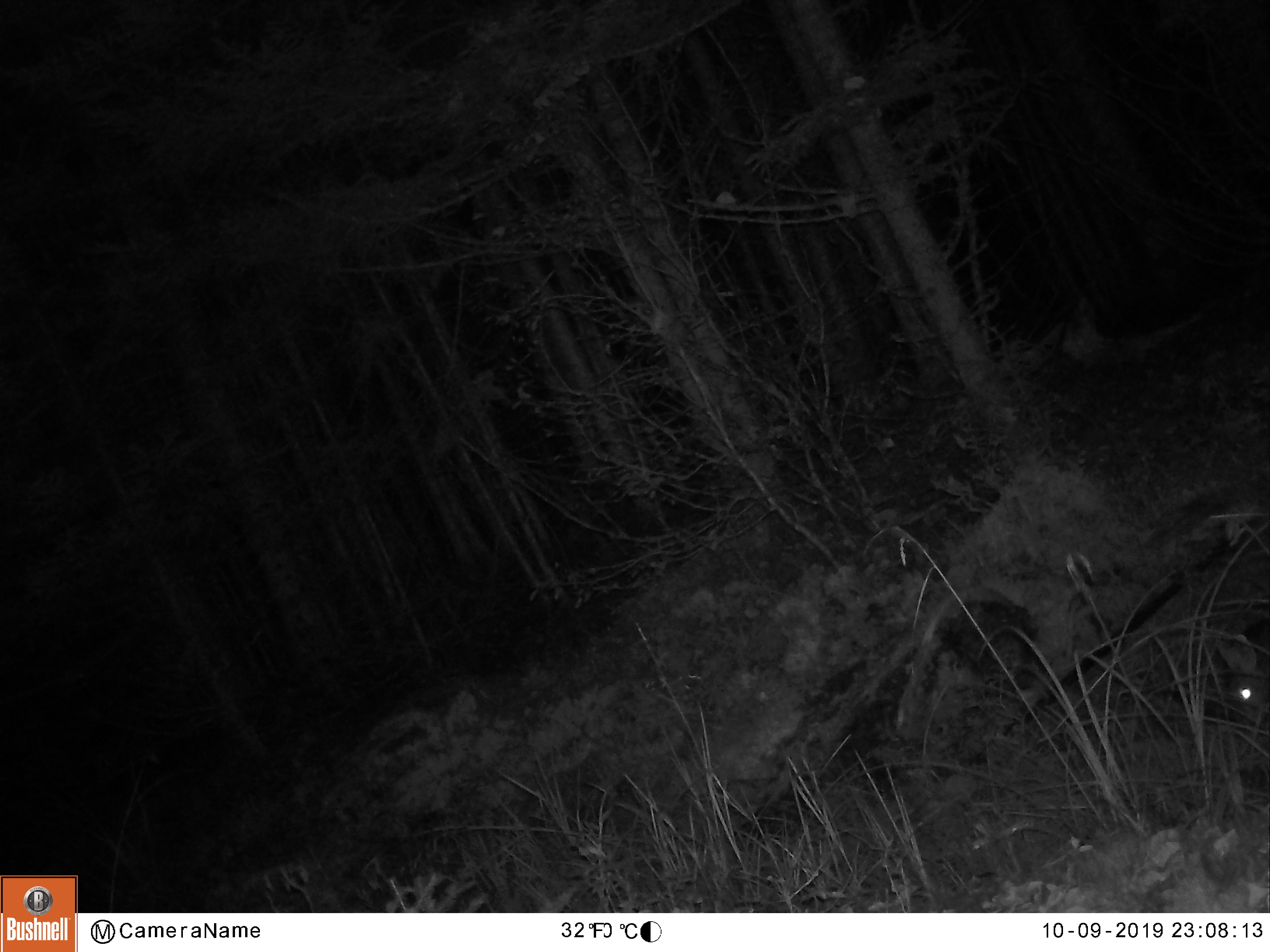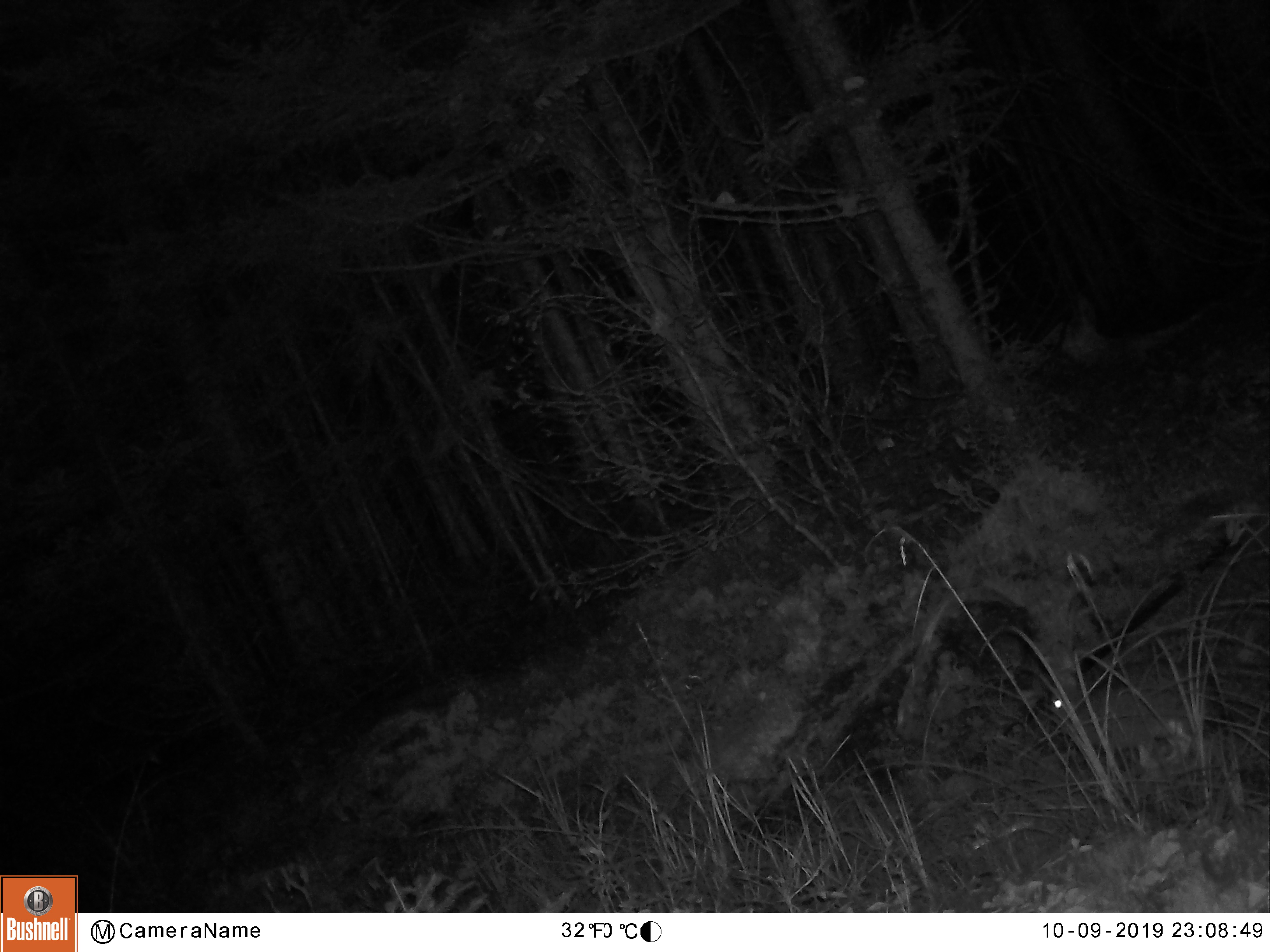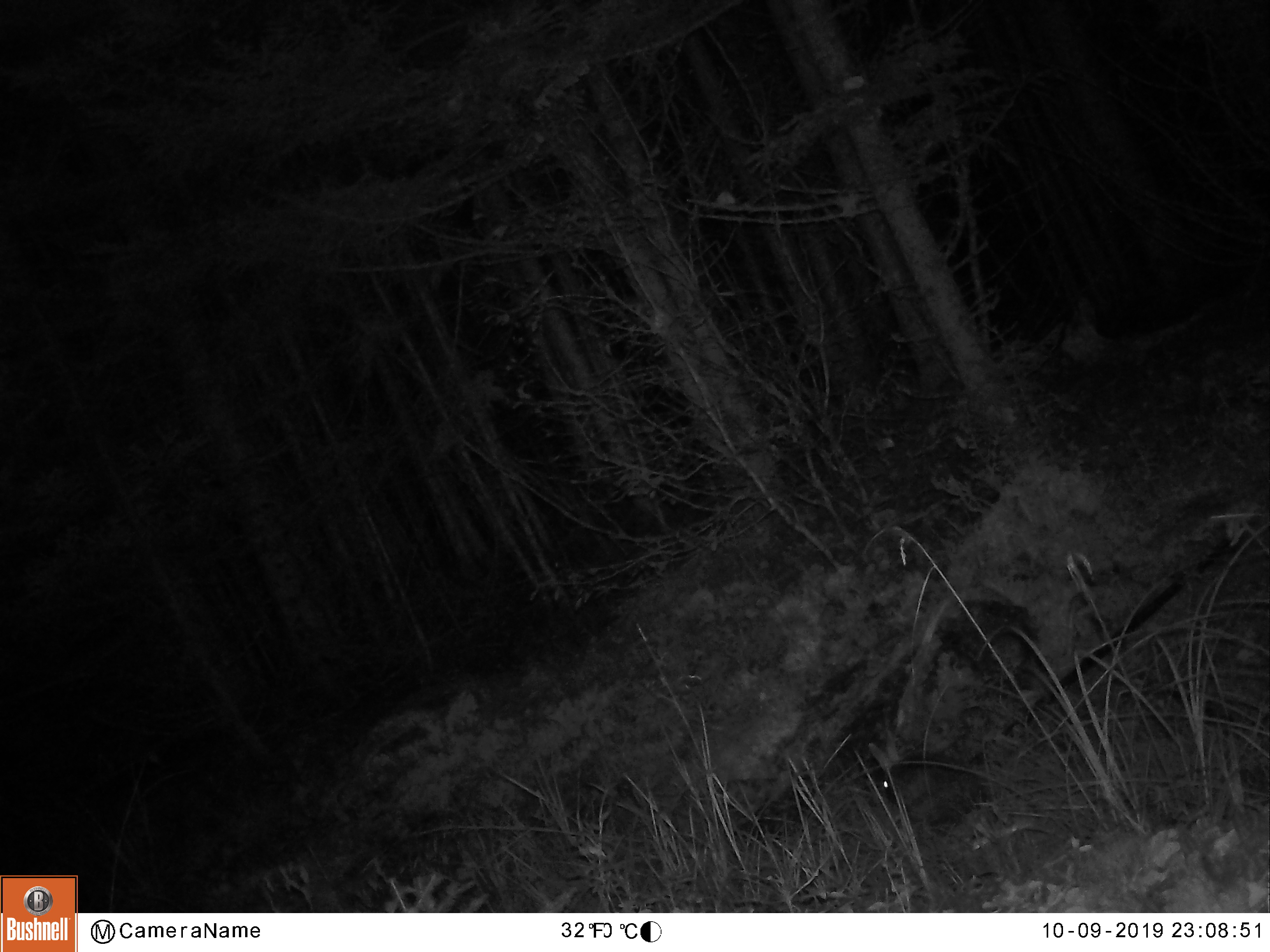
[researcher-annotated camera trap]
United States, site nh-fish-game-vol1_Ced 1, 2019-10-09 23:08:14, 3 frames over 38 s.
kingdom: Animalia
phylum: Chordata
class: Mammalia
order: Lagomorpha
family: Leporidae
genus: Lepus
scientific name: Lepus americanus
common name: snowshoe hare